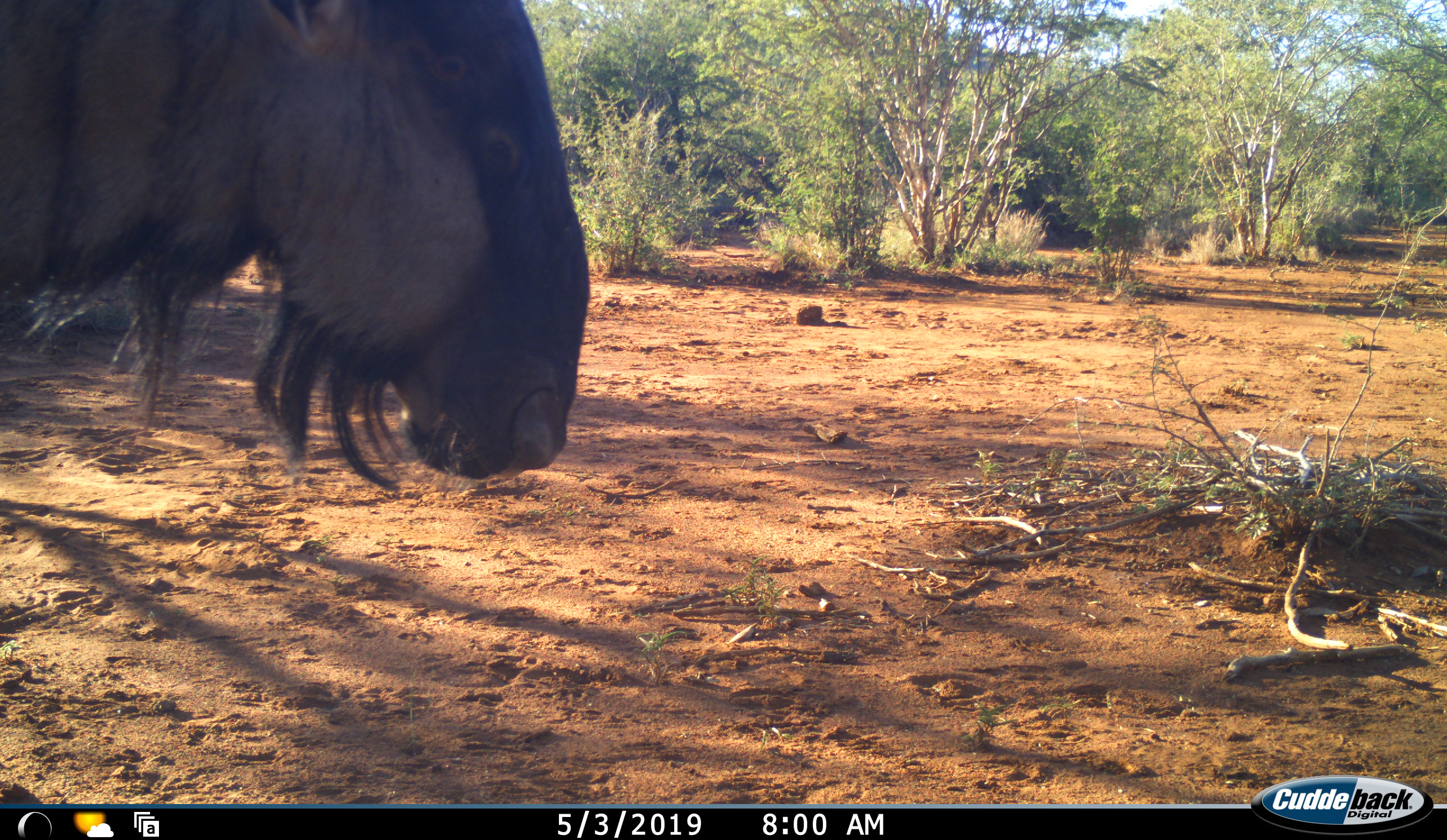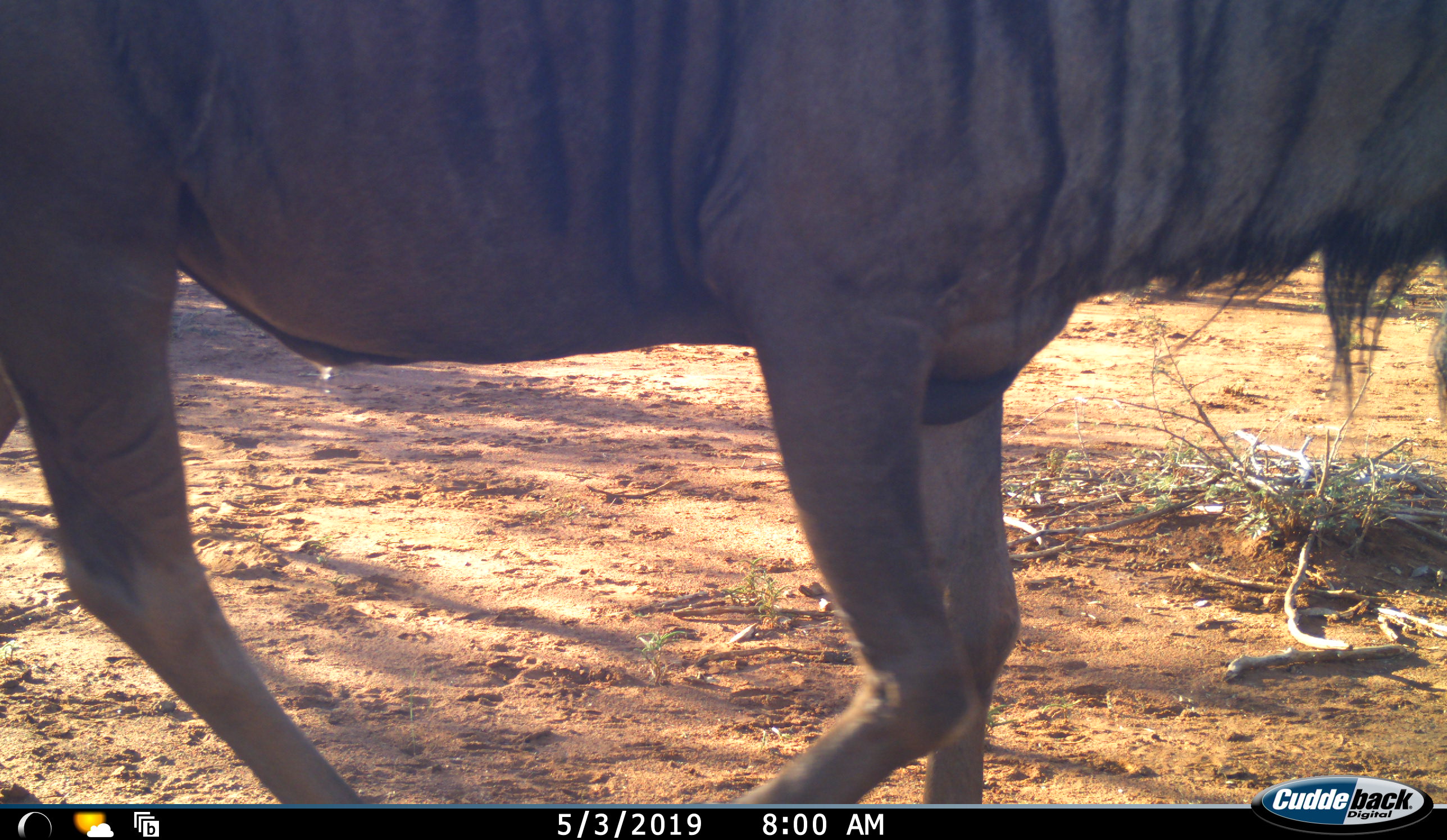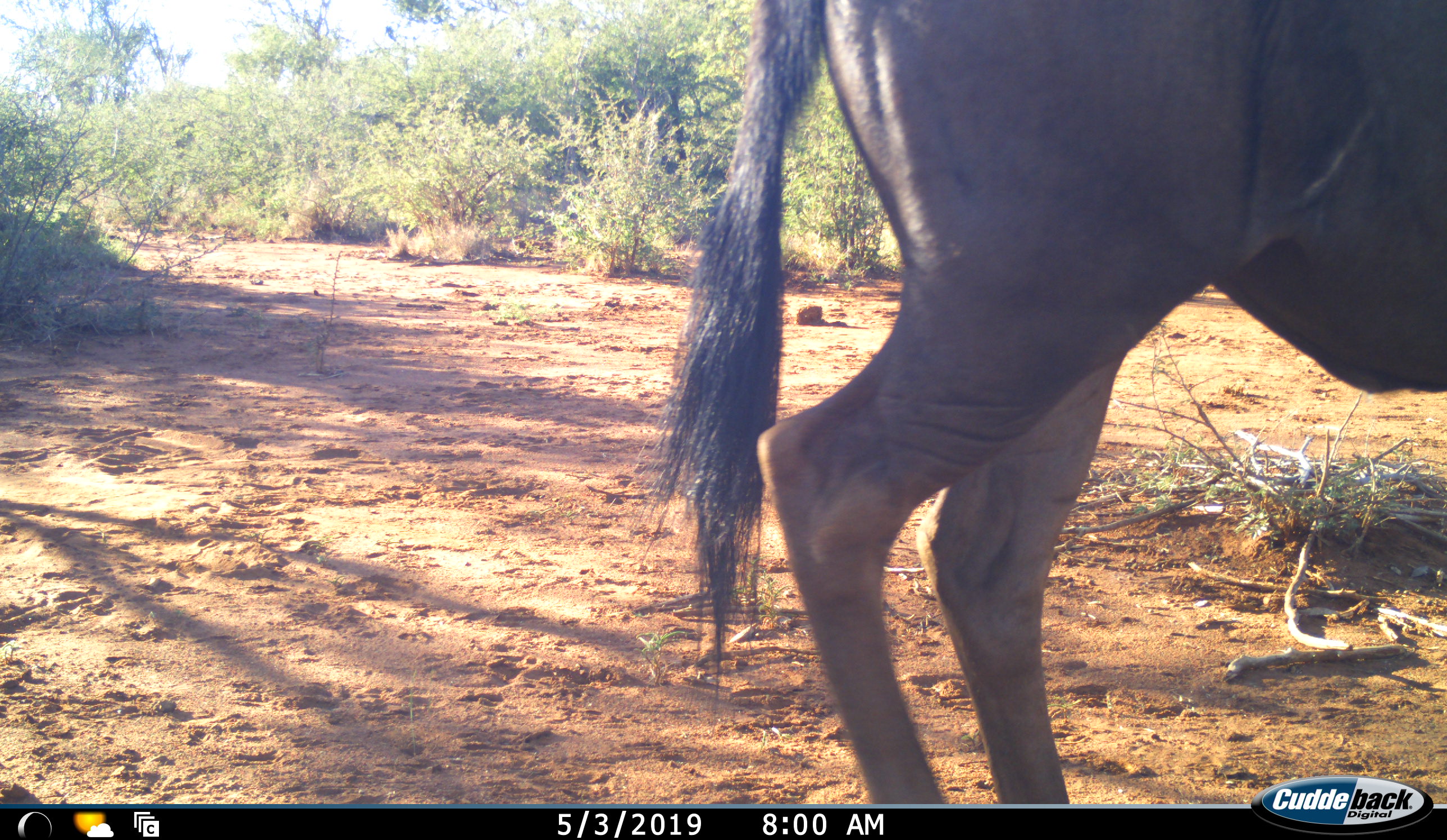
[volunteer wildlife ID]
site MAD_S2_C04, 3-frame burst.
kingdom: Animalia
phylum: Chordata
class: Mammalia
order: Artiodactyla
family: Bovidae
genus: Connochaetes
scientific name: Connochaetes taurinus taurinus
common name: blue wildebeest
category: wildebeestblue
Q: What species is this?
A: Wildebeestblue (blue wildebeest) (Connochaetes taurinus taurinus).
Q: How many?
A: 1.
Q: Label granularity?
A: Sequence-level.